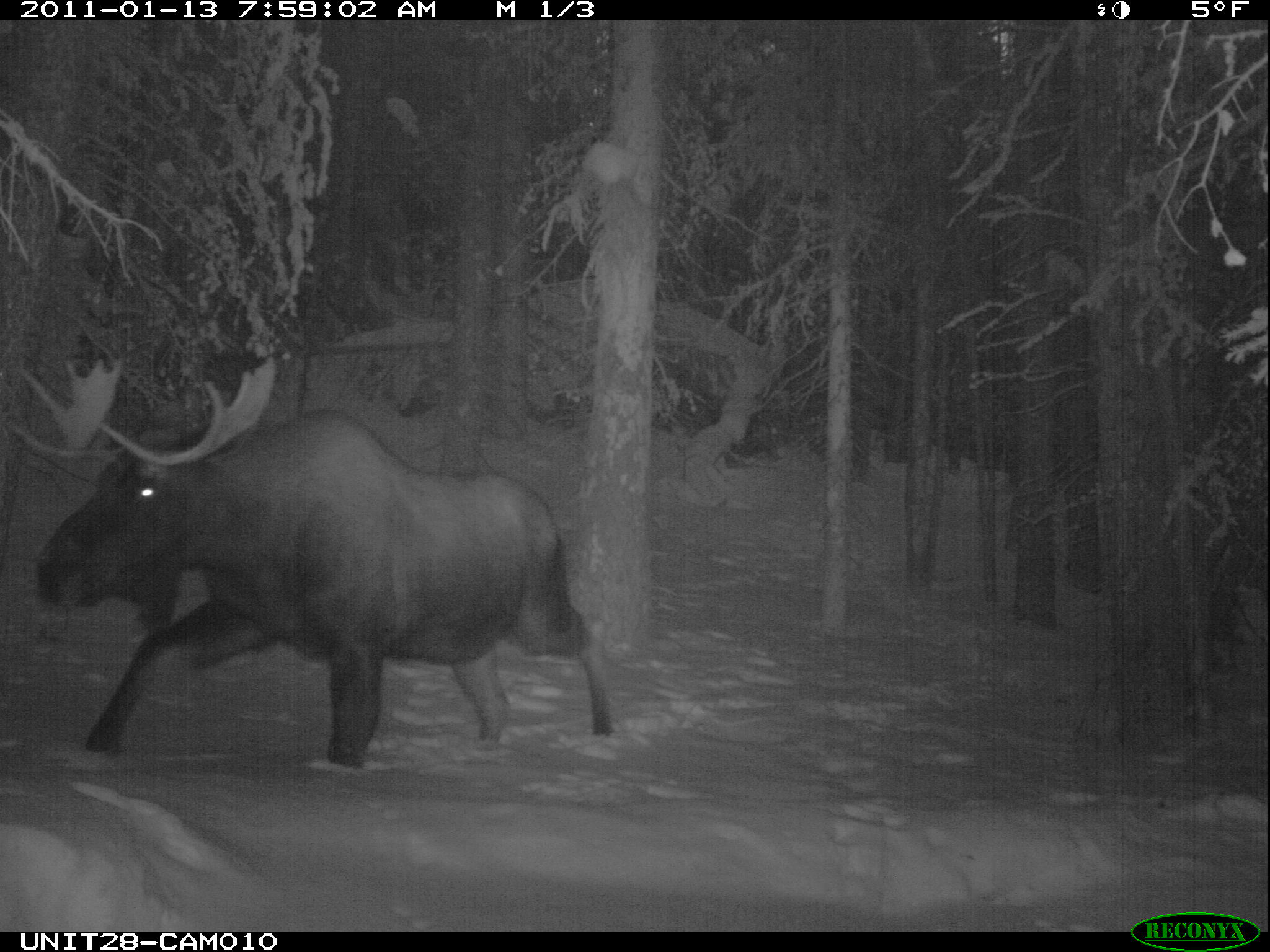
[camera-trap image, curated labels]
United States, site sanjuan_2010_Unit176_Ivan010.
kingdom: Animalia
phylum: Chordata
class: Mammalia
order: Artiodactyla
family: Cervidae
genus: Alces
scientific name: Alces alces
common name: moose